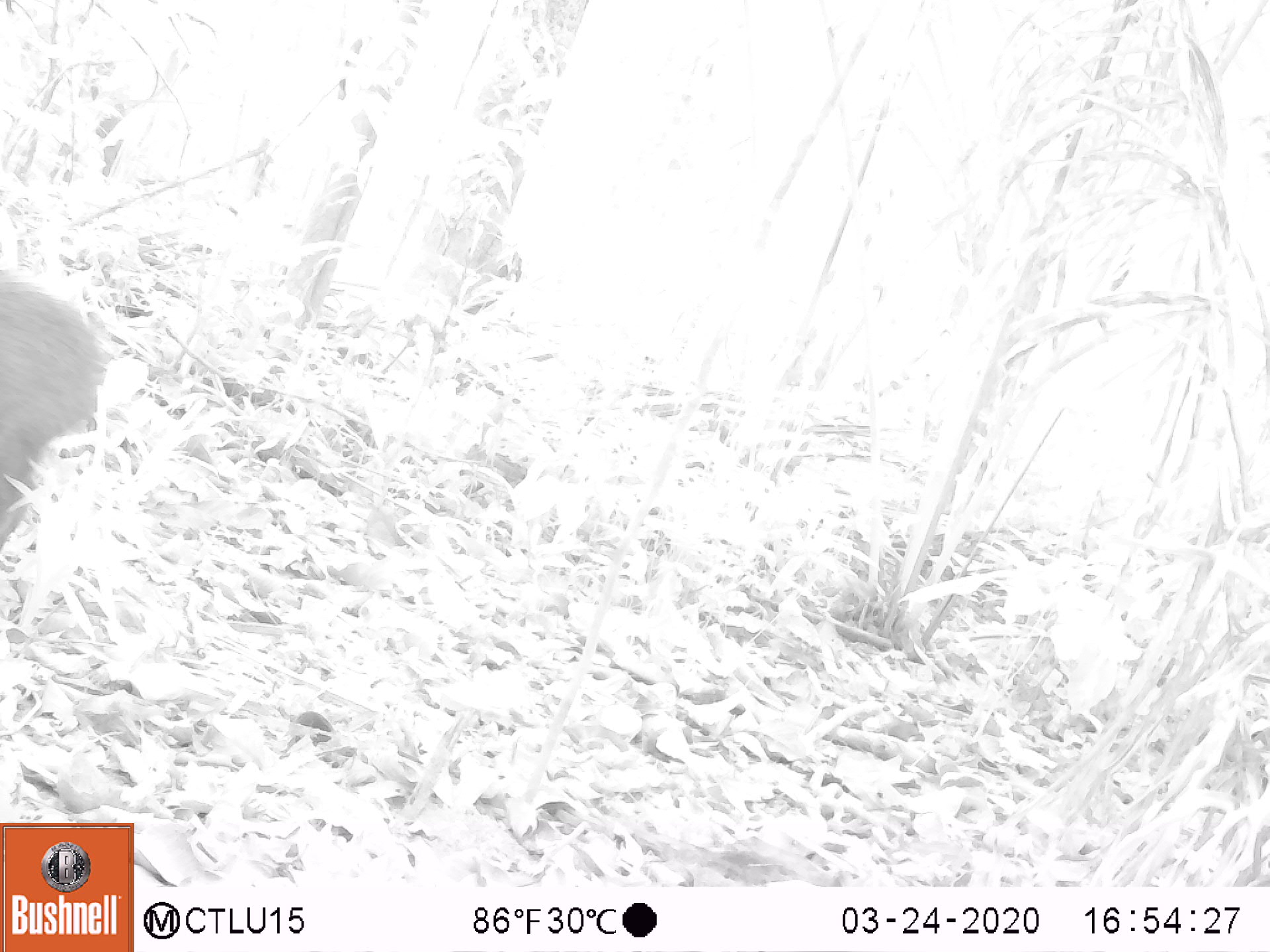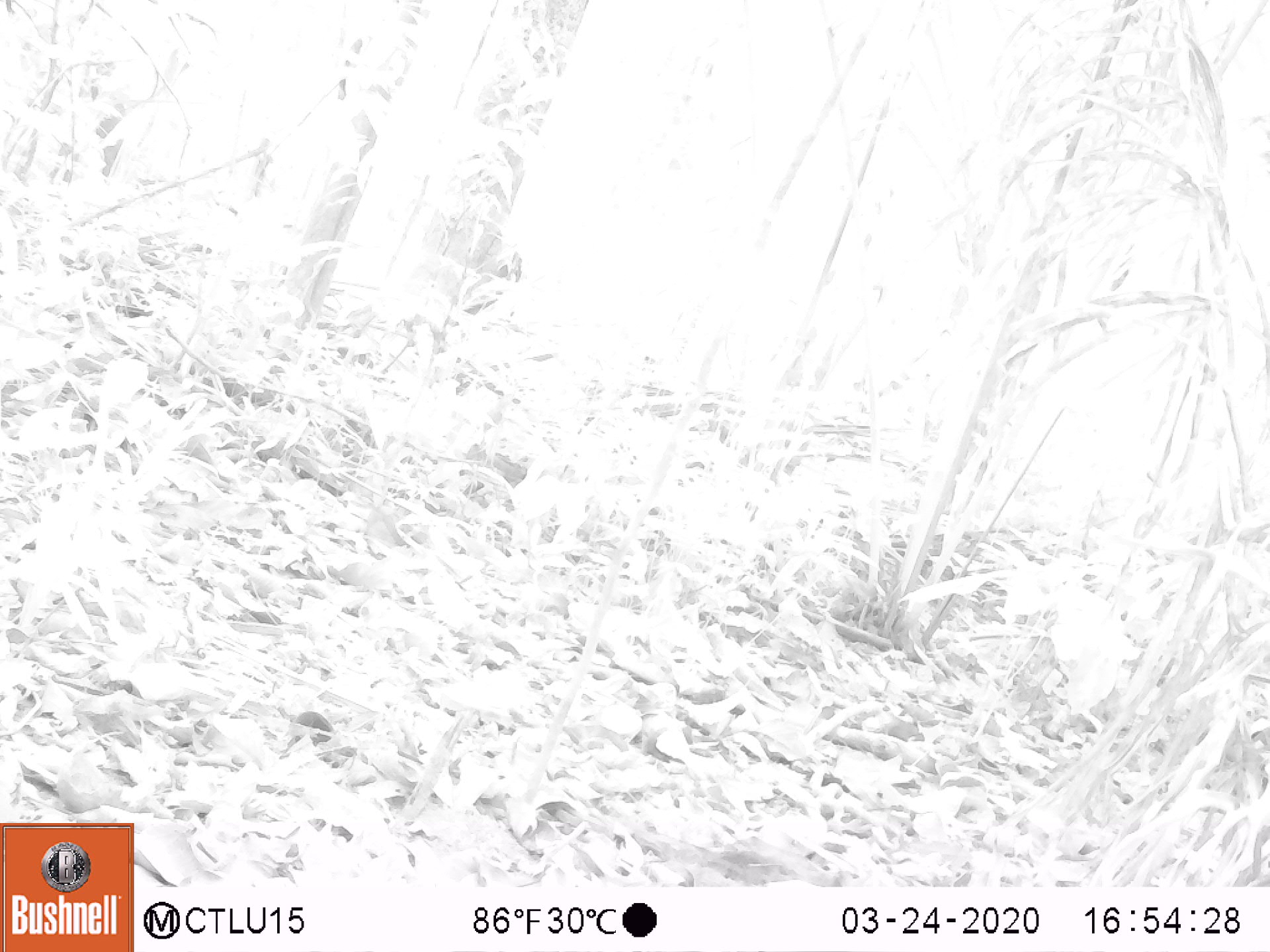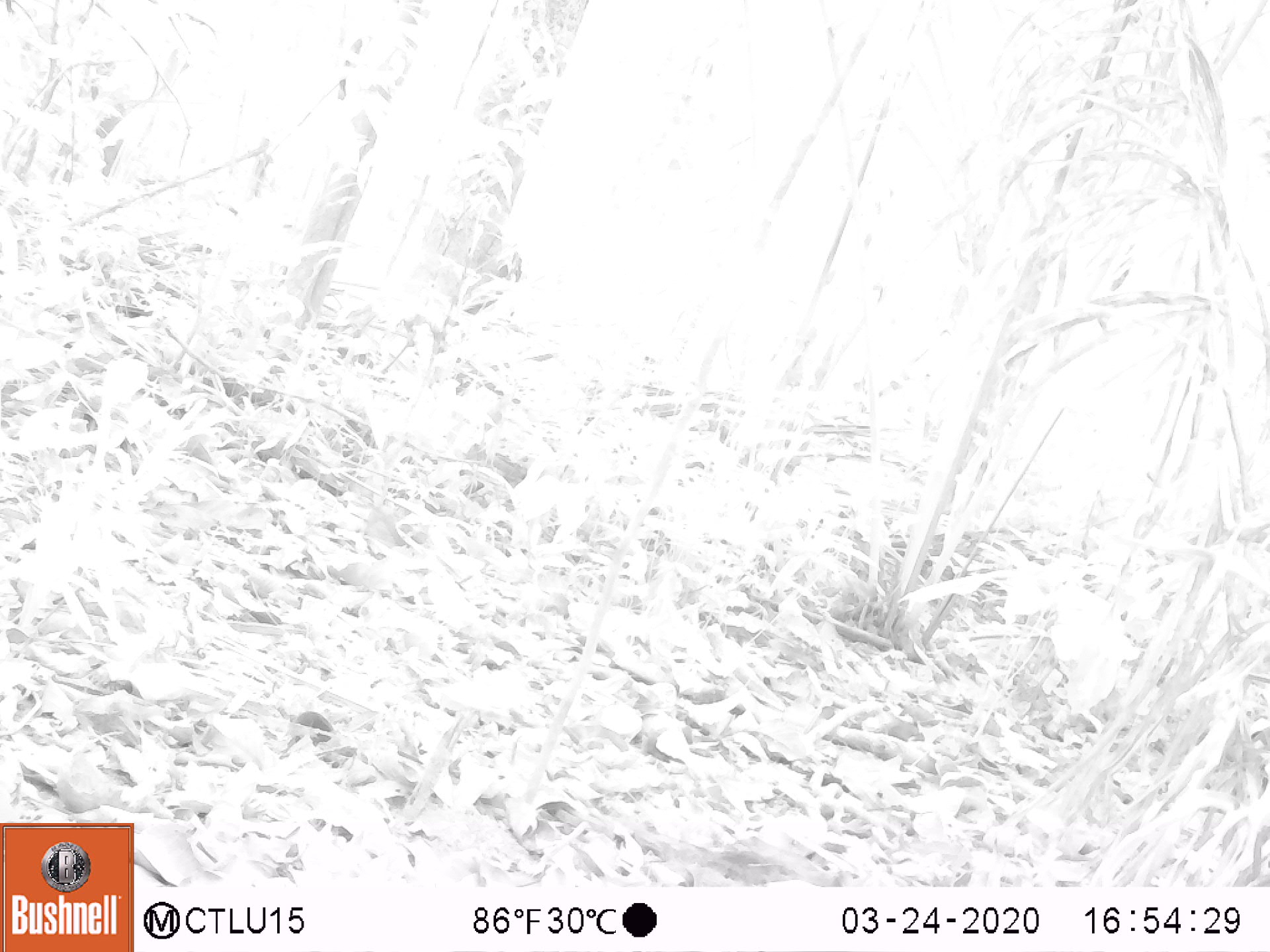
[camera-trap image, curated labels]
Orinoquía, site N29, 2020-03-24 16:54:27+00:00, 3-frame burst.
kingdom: Animalia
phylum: Chordata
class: Mammalia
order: Artiodactyla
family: Tayassuidae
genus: Pecari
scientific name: Pecari tajacu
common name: collared peccary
Collared peccary (Pecari tajacu).